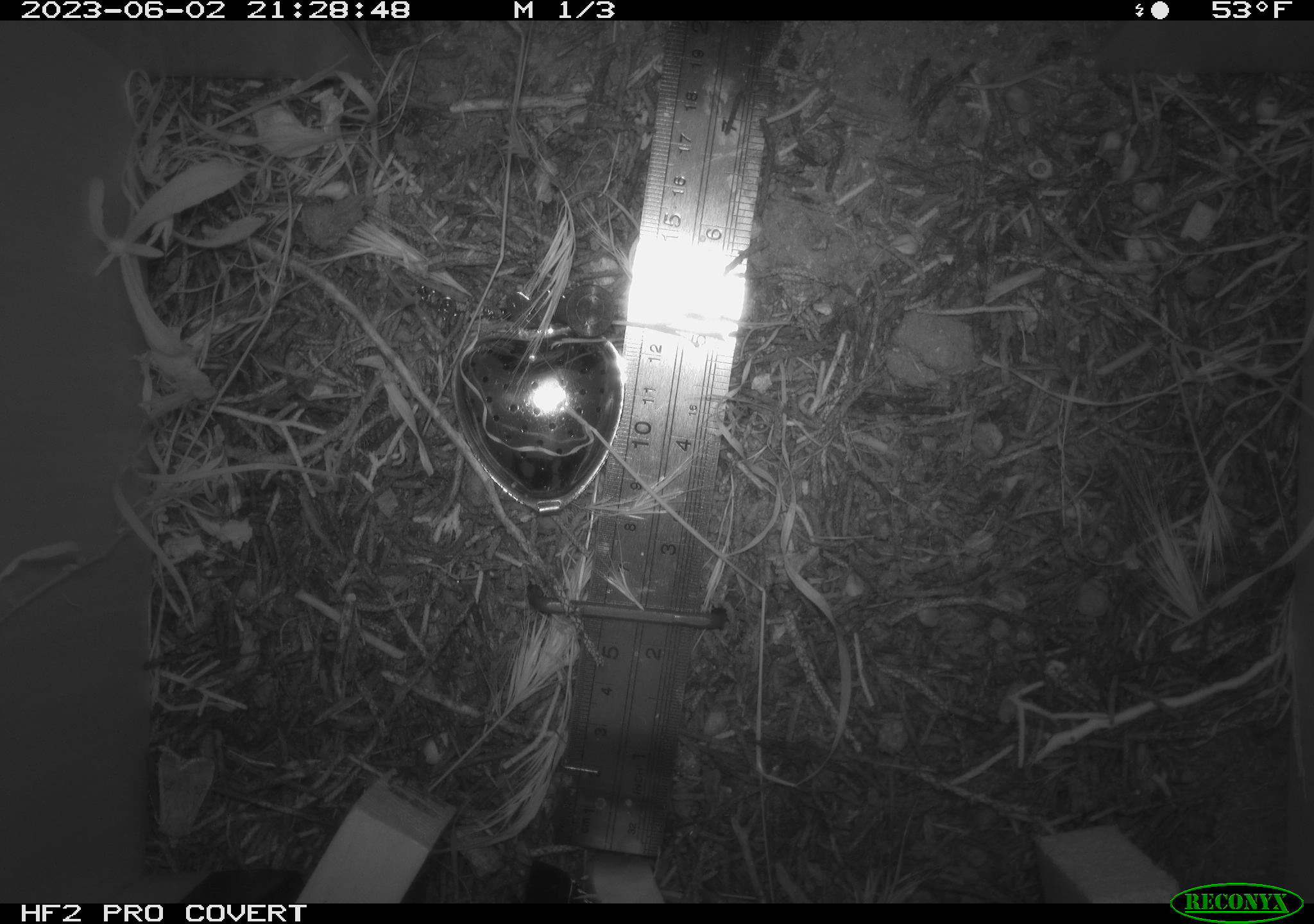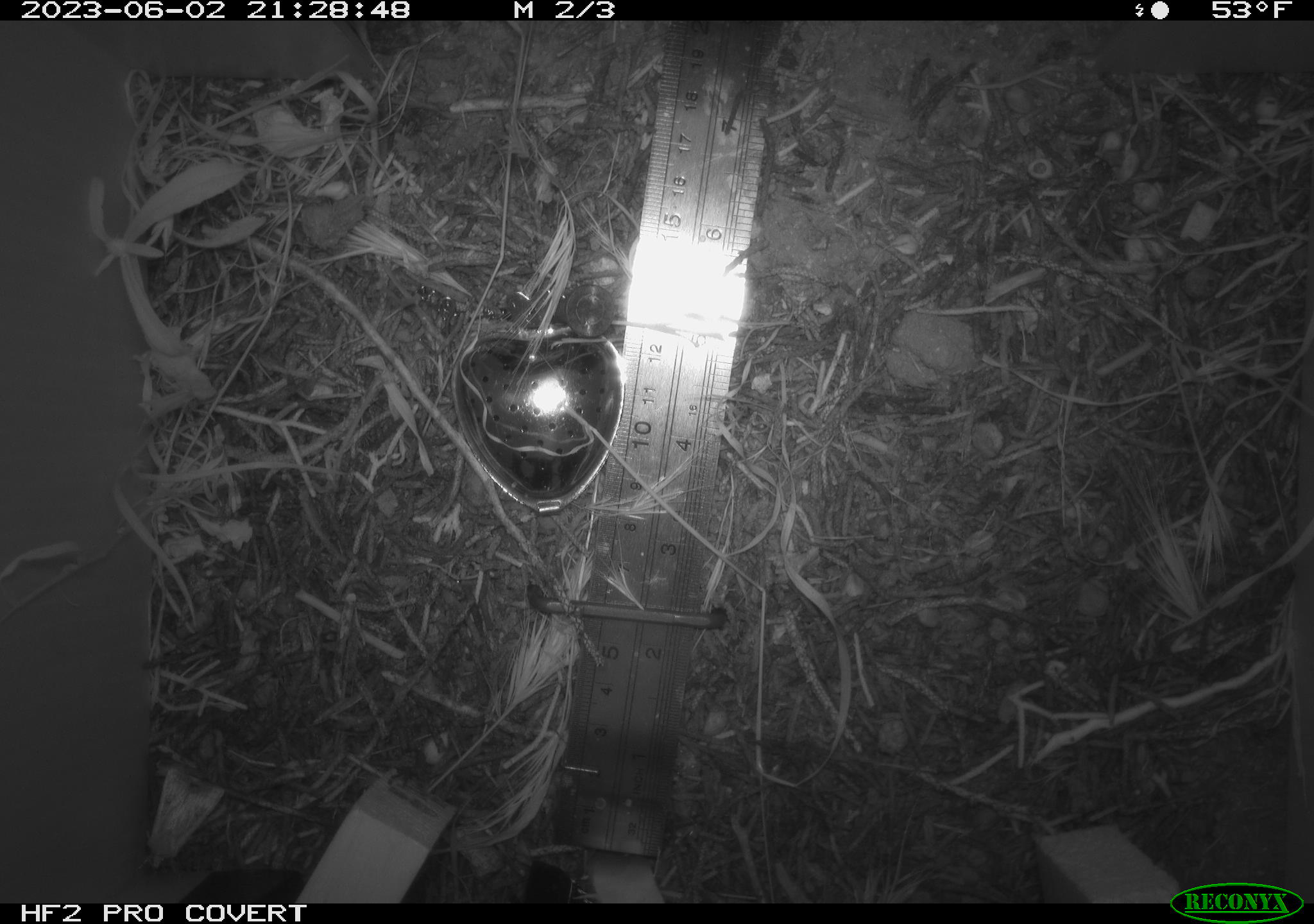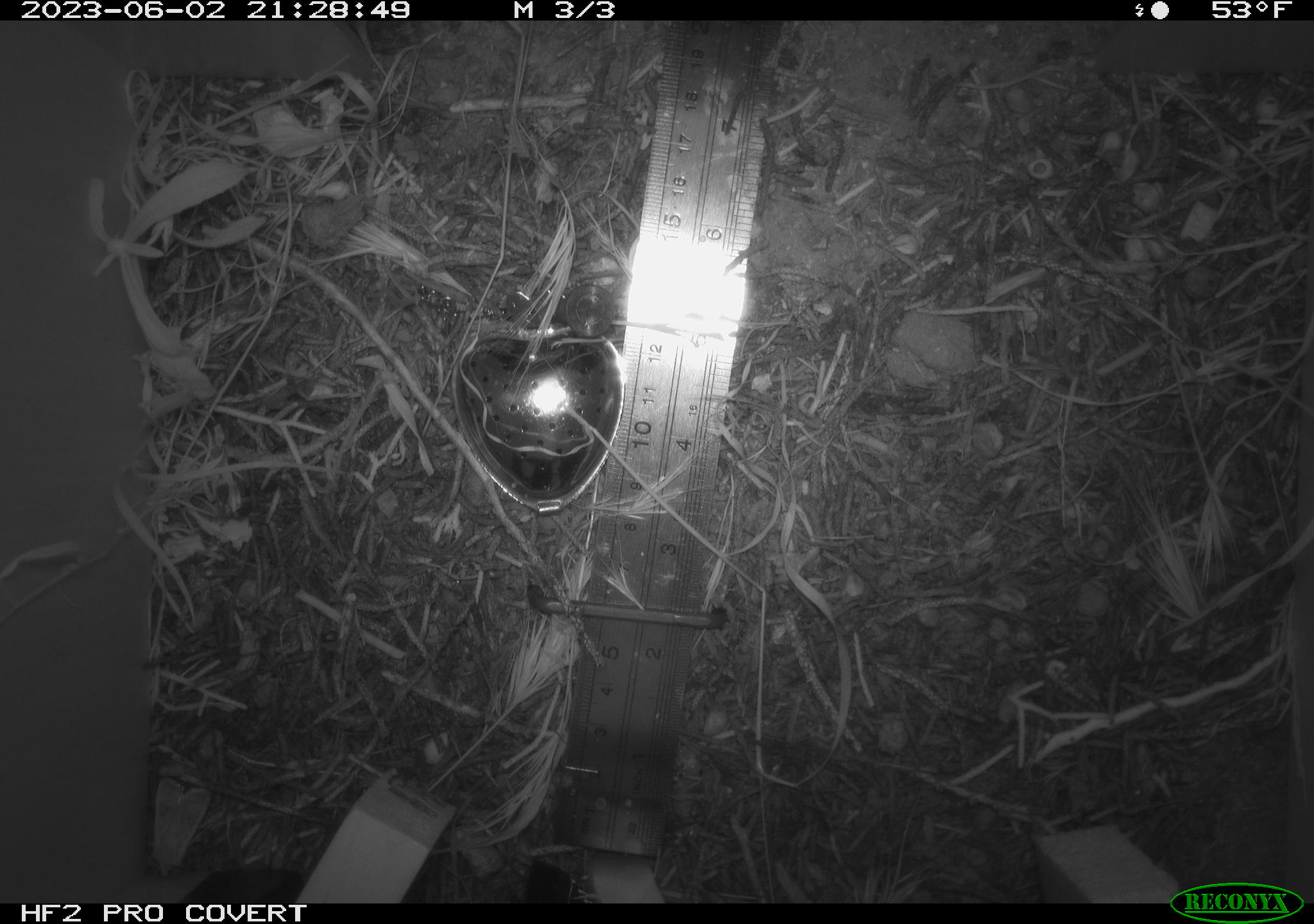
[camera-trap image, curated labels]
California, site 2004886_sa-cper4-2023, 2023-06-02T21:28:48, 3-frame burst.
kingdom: Animalia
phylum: Arthropoda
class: Insecta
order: Lepidoptera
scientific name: Lepidoptera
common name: butterflies and moths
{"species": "butterflies and moths (Lepidoptera)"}